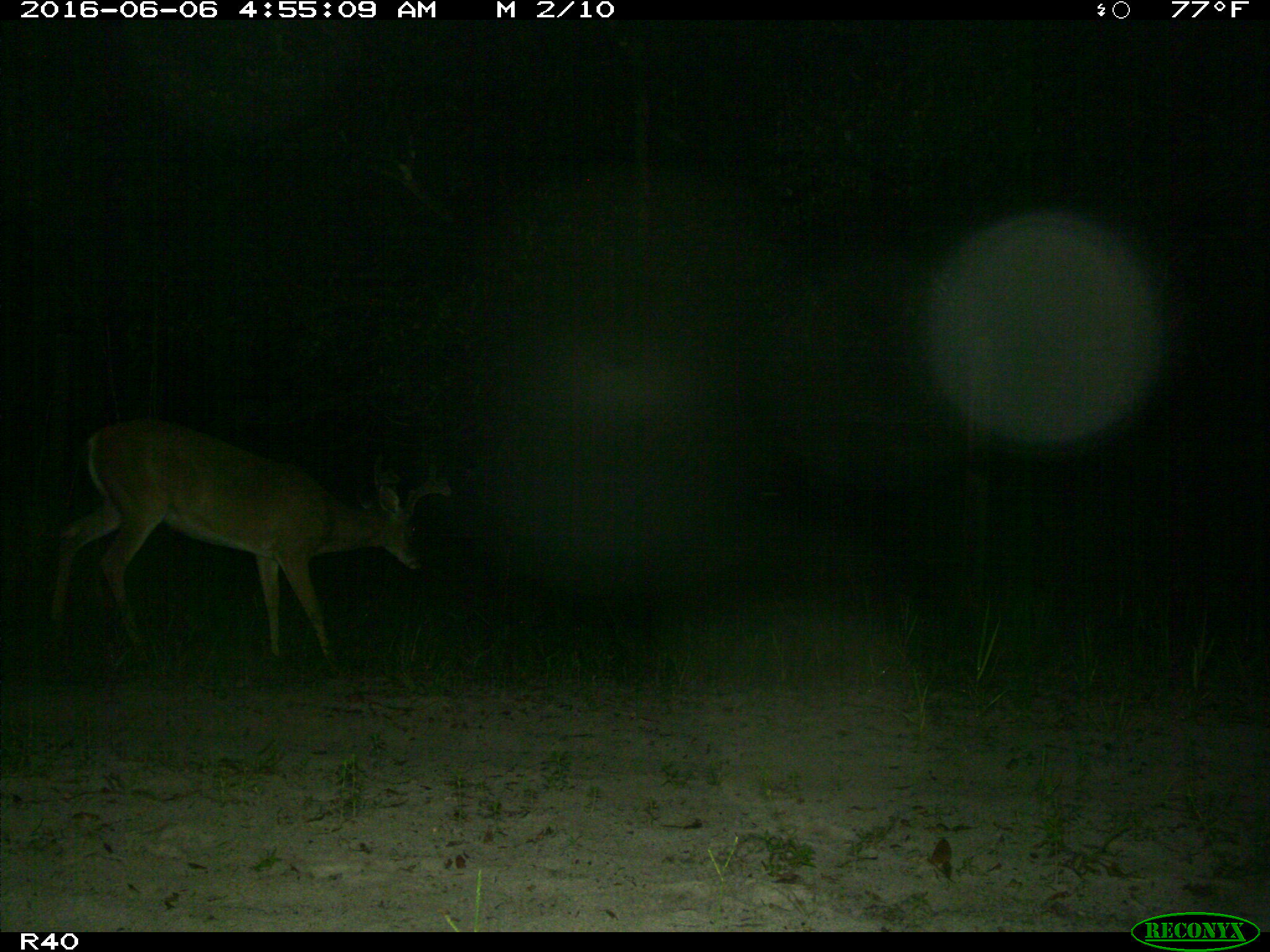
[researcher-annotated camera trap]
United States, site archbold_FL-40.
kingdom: Animalia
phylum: Chordata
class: Mammalia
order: Artiodactyla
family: Cervidae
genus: Odocoileus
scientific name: Odocoileus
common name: deer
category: unidentified deer